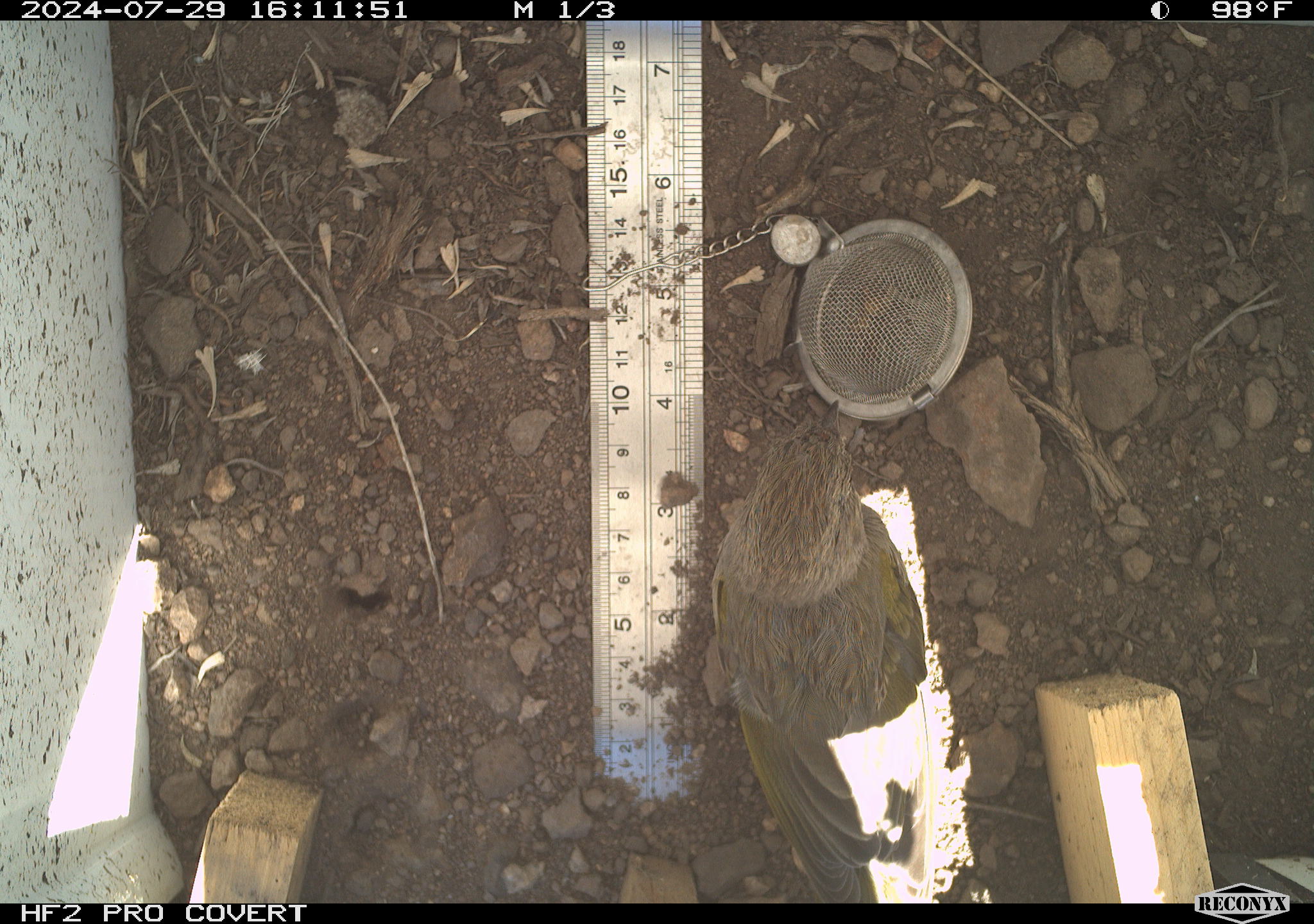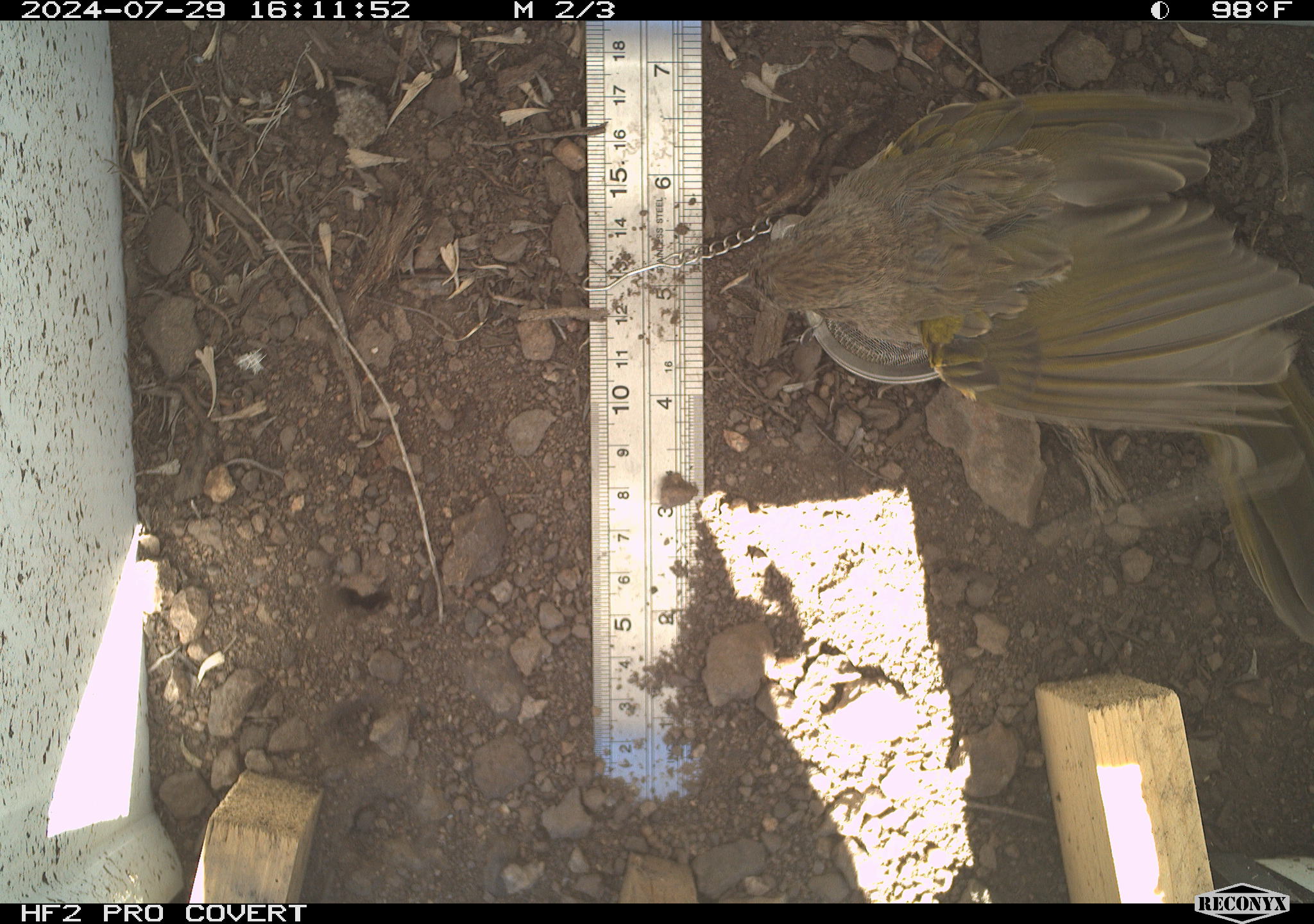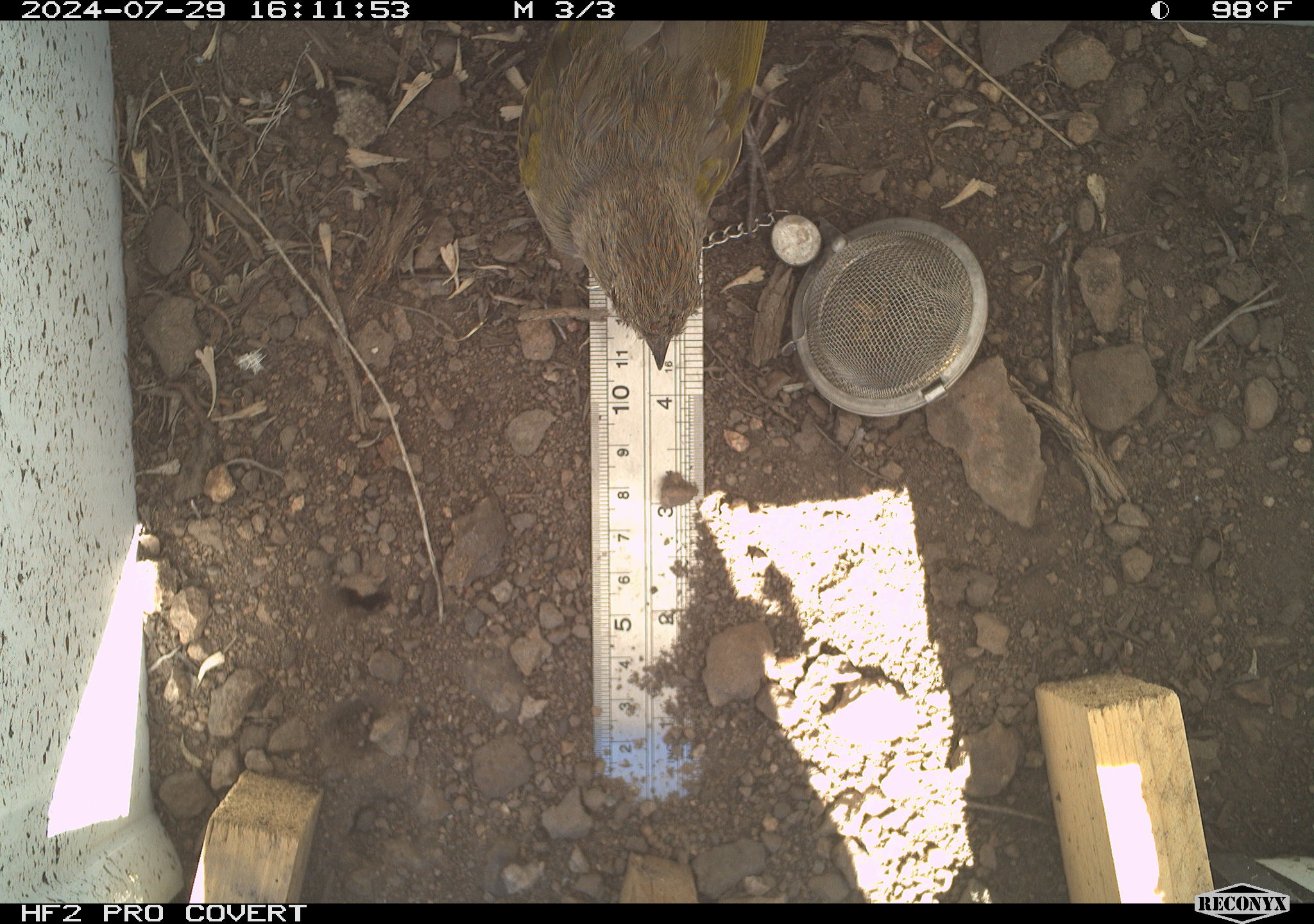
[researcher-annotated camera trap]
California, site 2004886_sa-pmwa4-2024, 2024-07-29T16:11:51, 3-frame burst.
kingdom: Animalia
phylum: Chordata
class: Aves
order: Passeriformes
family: Passerellidae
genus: Pipilo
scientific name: Pipilo chlorurus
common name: green-tailed towhee